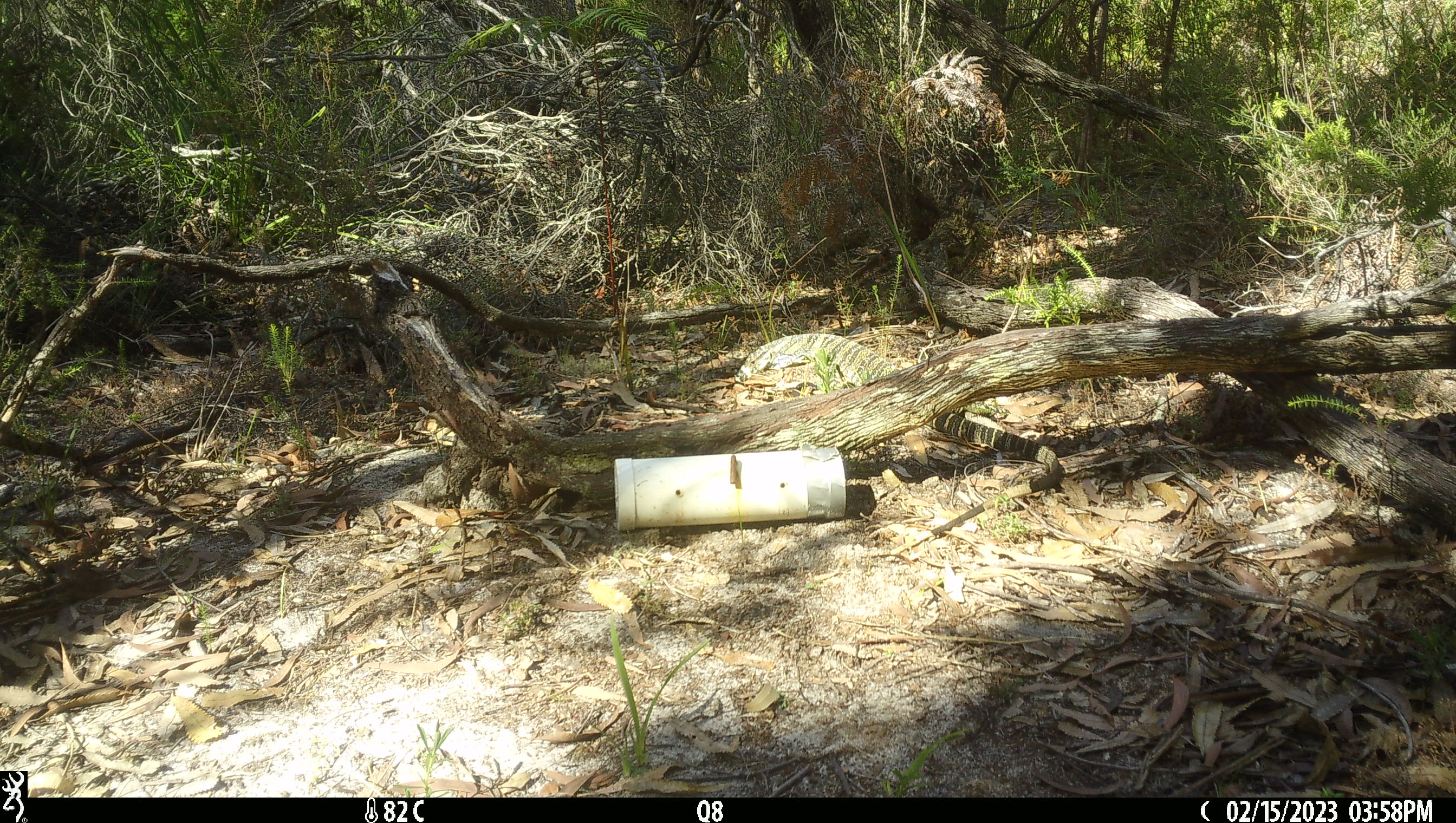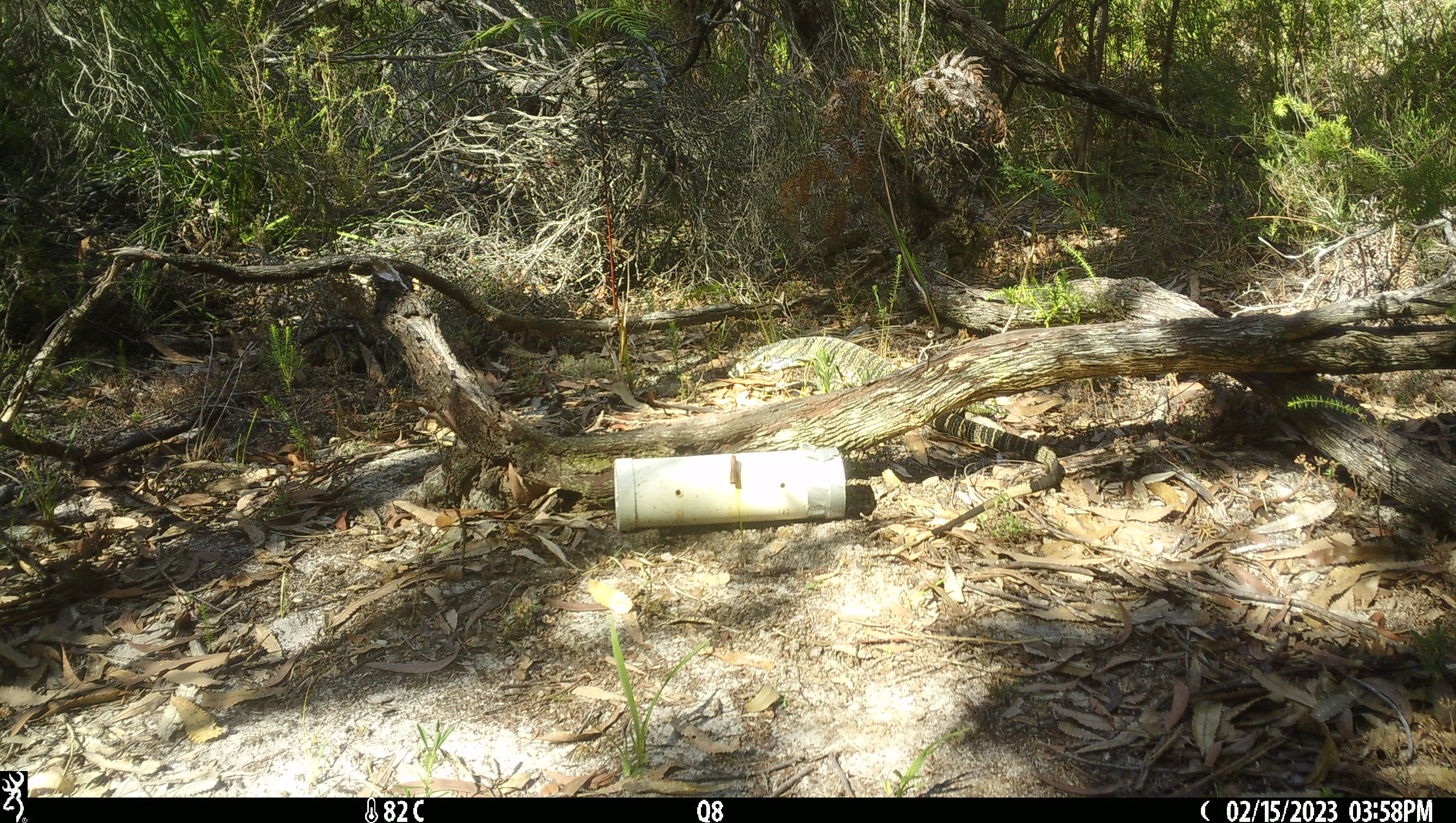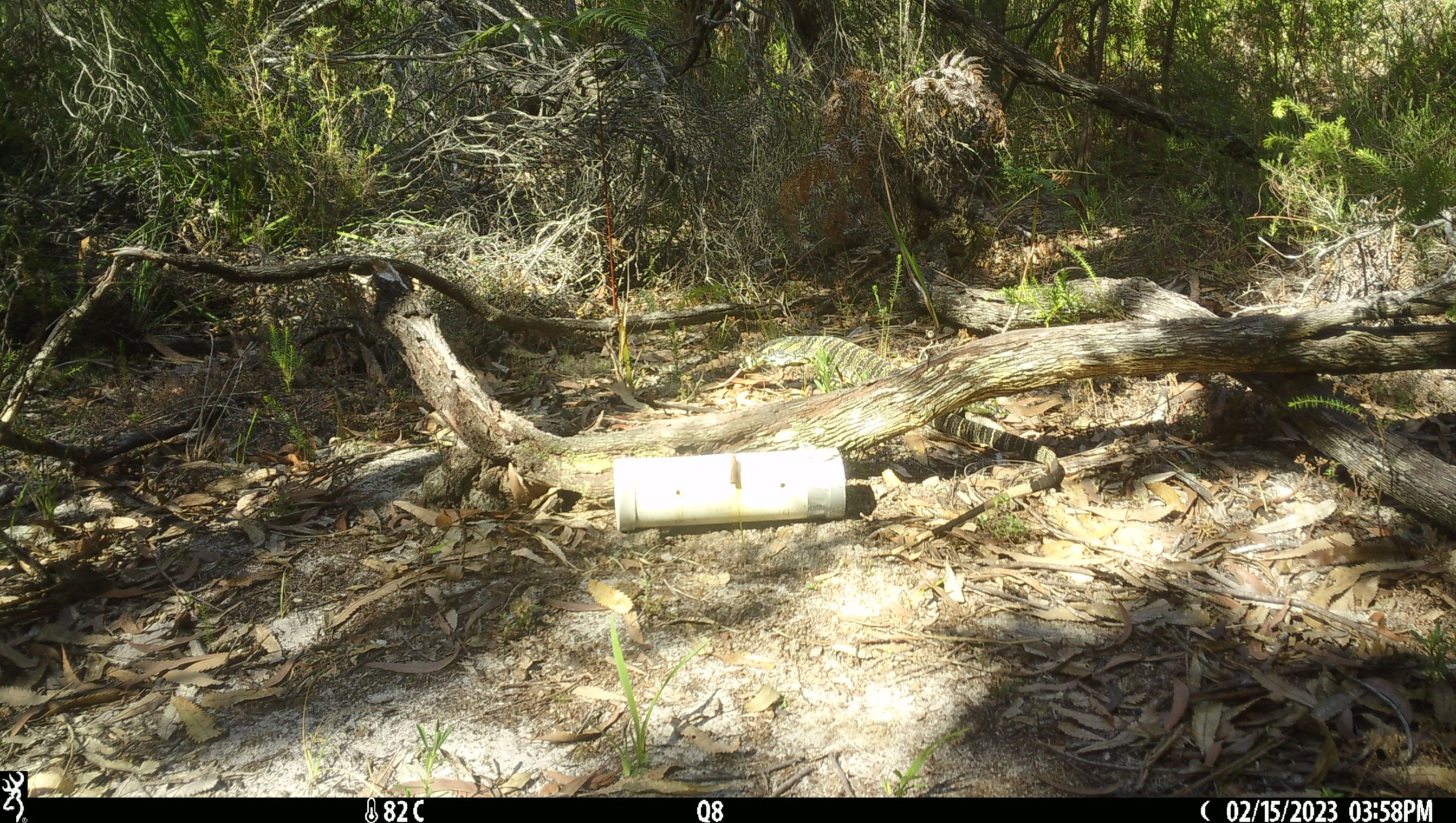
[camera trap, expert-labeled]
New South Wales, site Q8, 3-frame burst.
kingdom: Animalia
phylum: Chordata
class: Reptilia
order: Squamata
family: Varanidae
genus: Varanus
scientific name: Varanus varius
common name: lace monitor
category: goanna